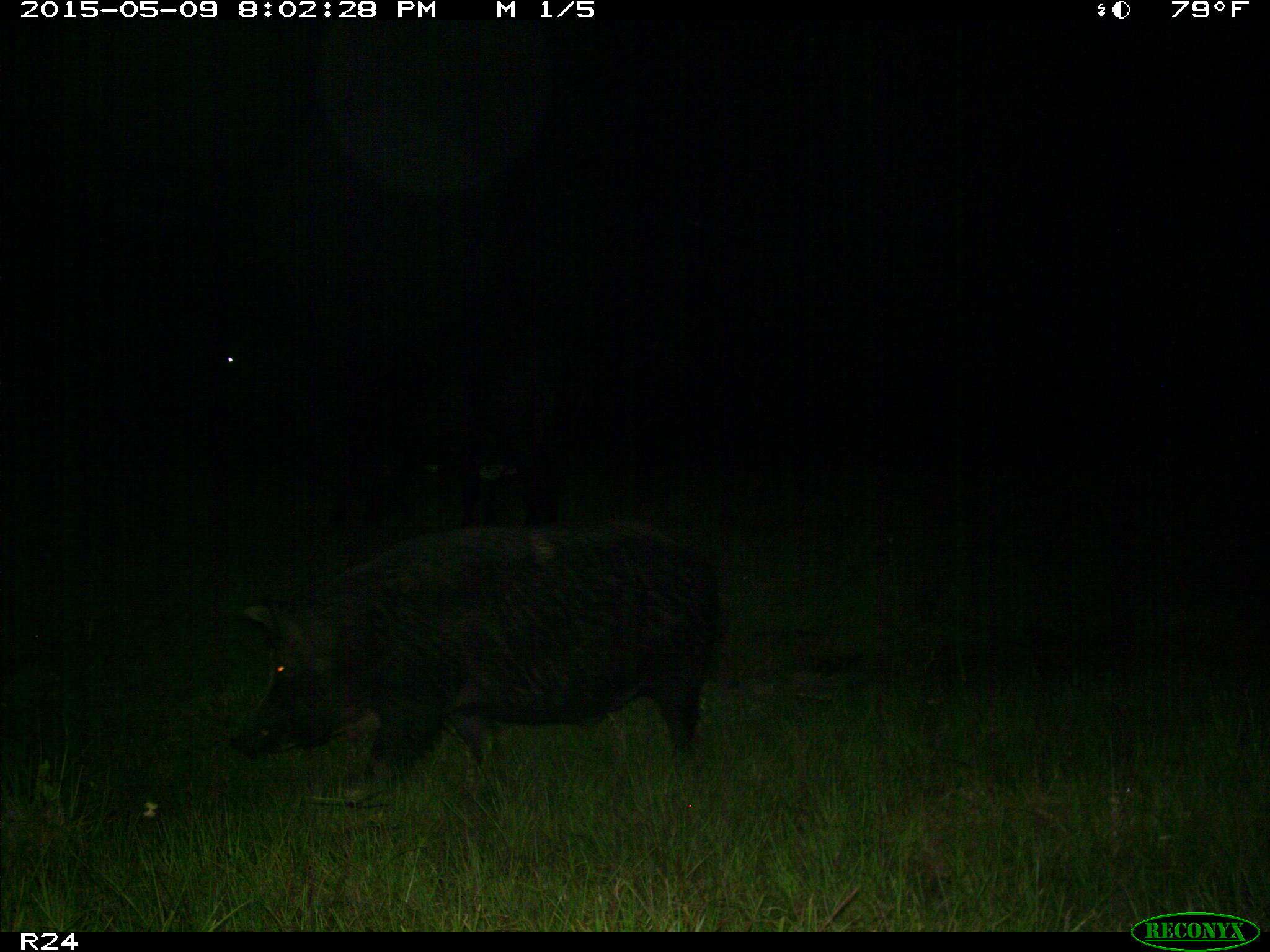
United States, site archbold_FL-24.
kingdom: Animalia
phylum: Chordata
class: Mammalia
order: Artiodactyla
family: Suidae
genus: Sus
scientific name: Sus scrofa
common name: wild boar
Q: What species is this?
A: Sus scrofa (wild boar).